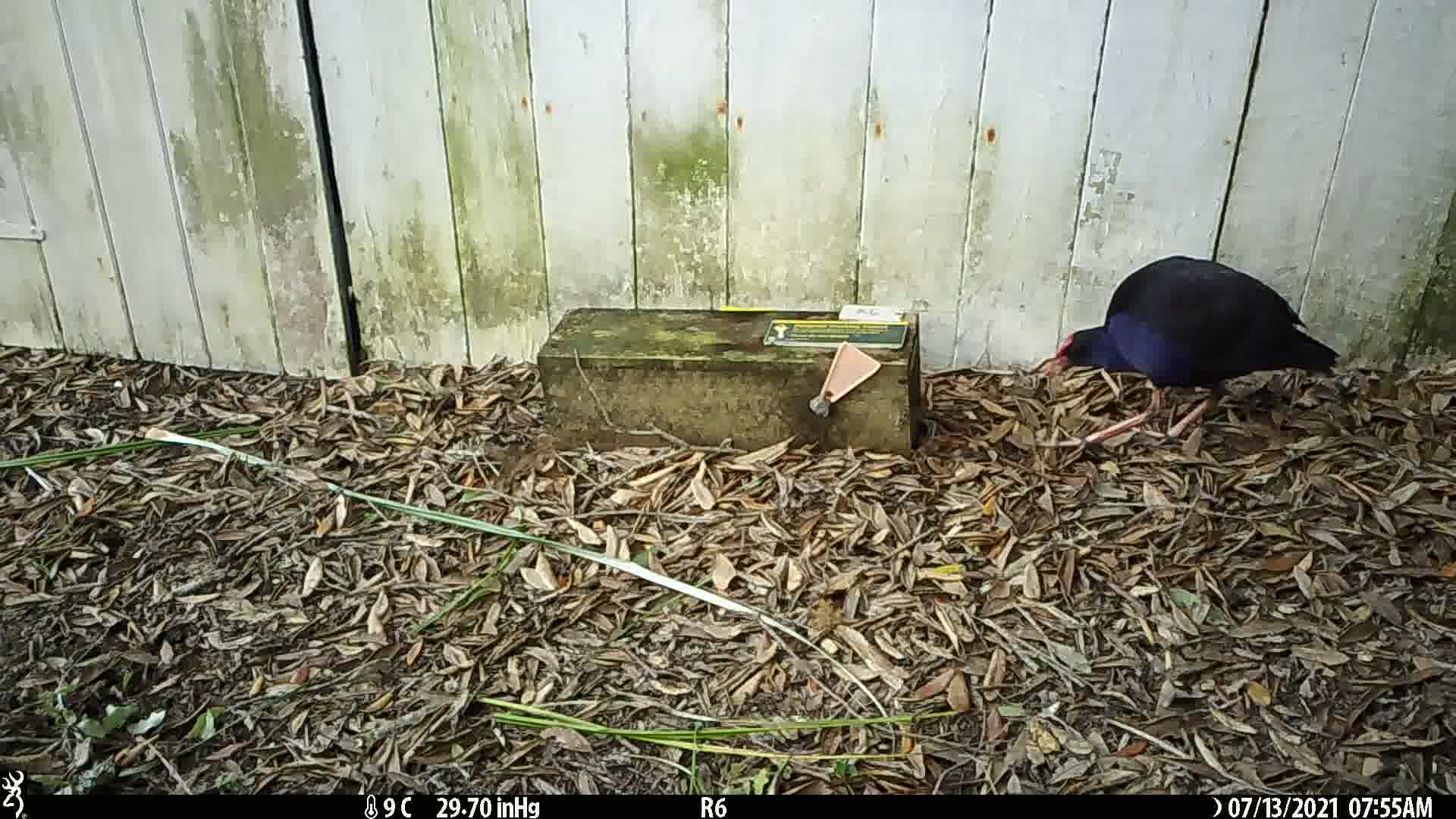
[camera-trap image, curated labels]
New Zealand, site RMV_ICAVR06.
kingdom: Animalia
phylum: Chordata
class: Aves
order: Gruiformes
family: Rallidae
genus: Porphyrio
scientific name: Porphyrio melanotus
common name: australasian swamphen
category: pukeko